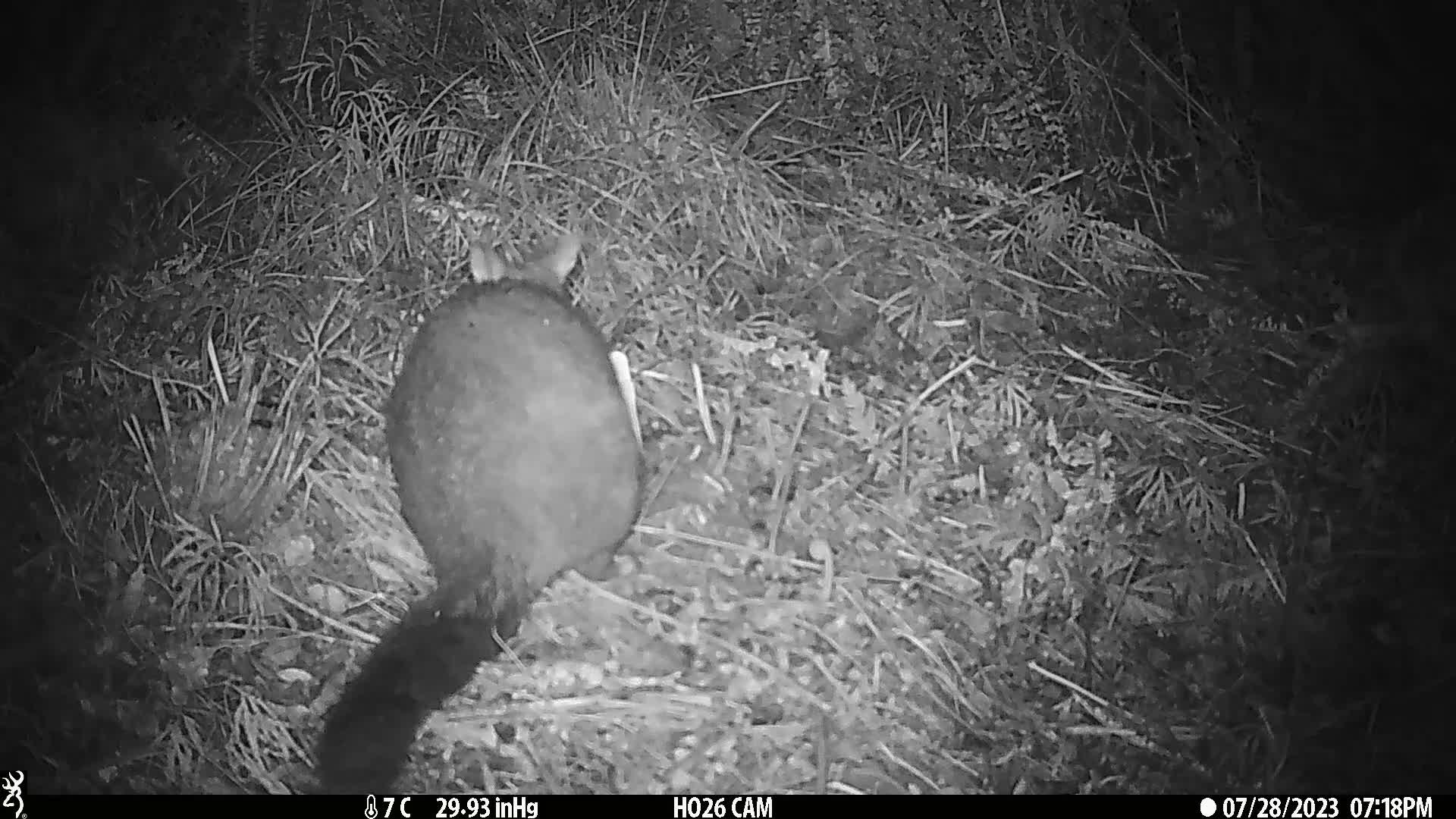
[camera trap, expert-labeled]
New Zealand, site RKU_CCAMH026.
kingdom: Animalia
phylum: Chordata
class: Mammalia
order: Diprotodontia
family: Phalangeridae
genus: Trichosurus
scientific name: Trichosurus vulpecula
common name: common brushtail possum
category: possum